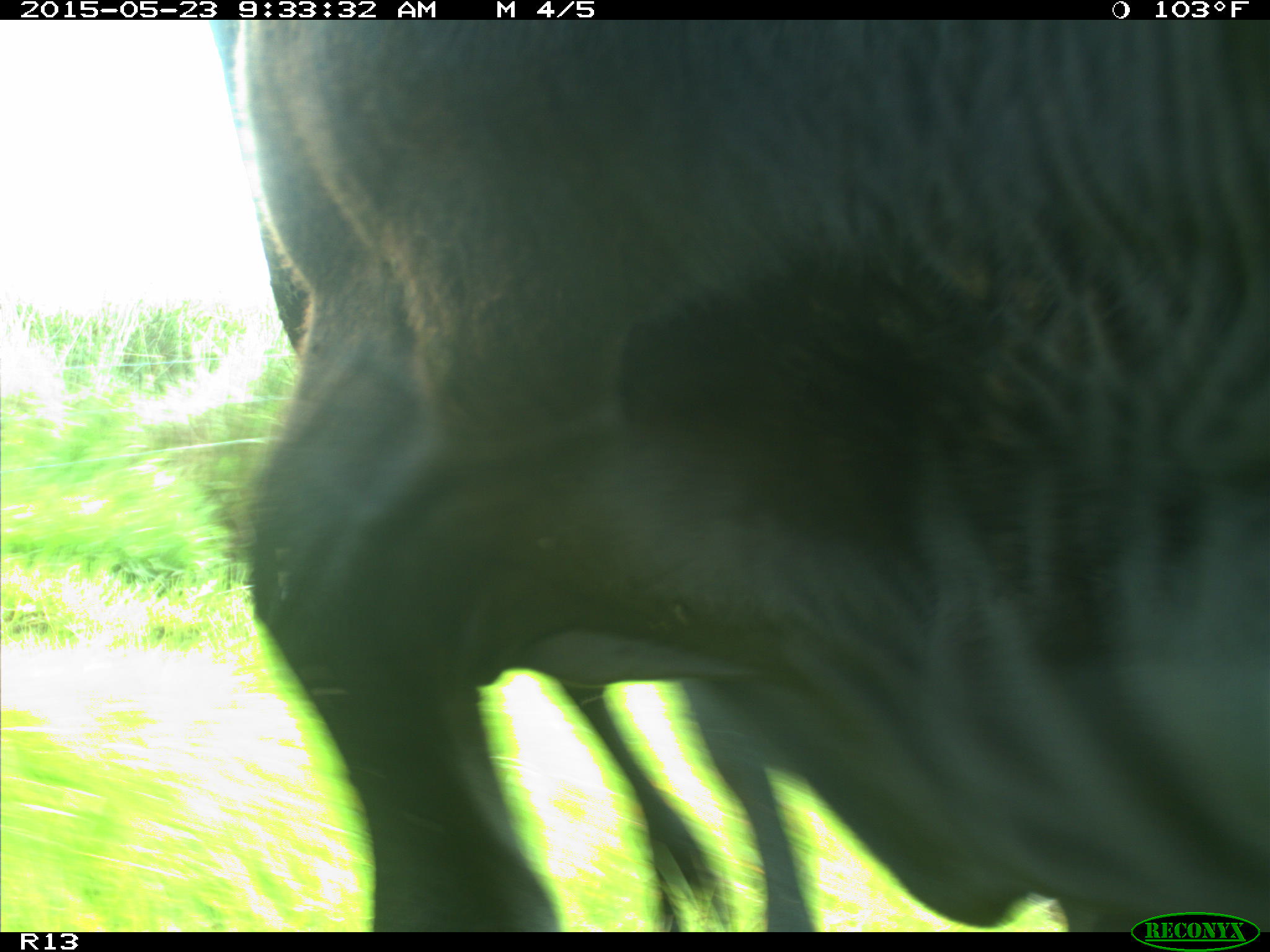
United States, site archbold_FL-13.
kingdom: Animalia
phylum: Chordata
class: Mammalia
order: Artiodactyla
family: Bovidae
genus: Bos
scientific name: Bos taurus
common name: domestic cow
Bos taurus (domestic cow).